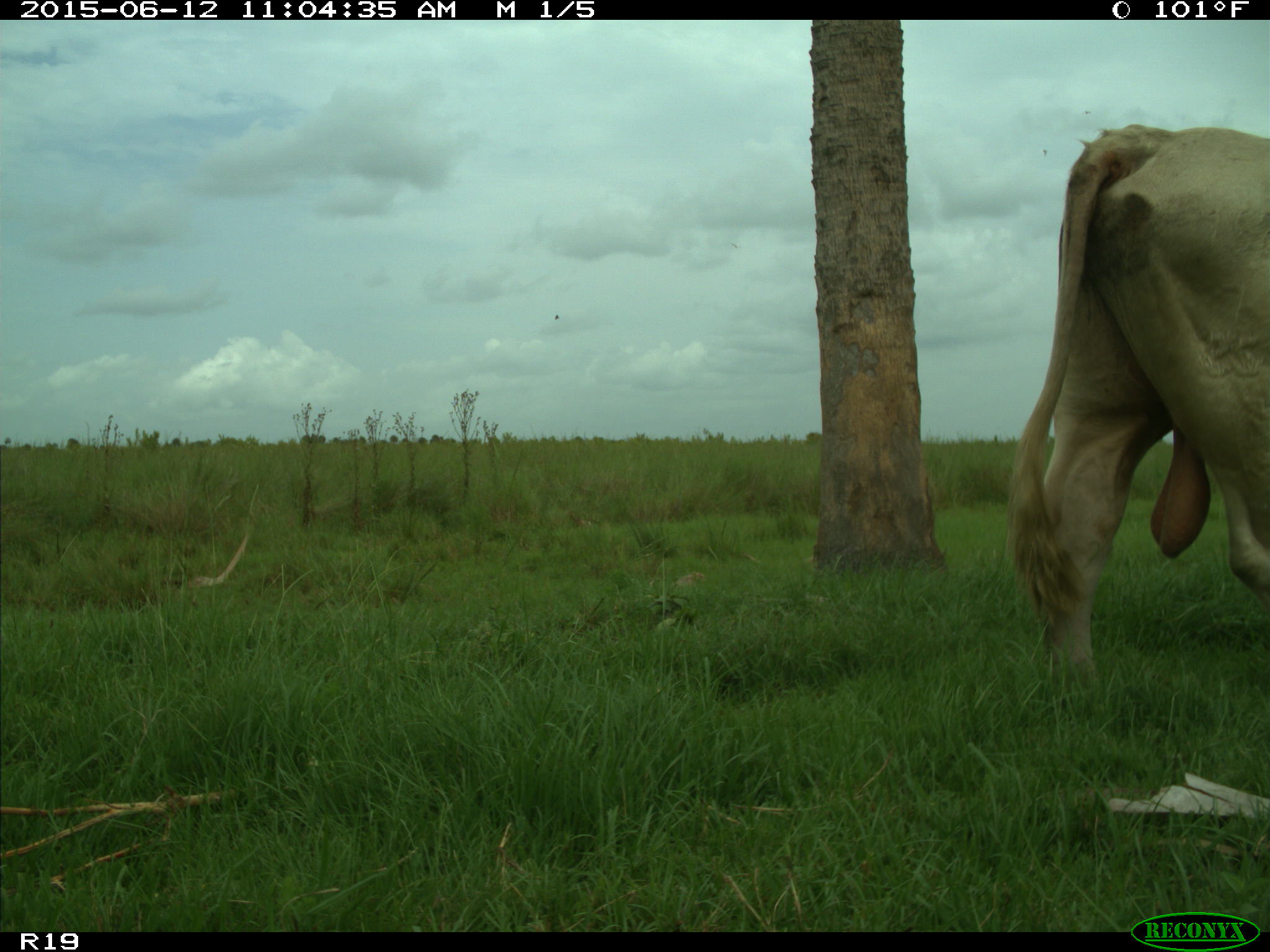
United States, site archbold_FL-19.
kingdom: Animalia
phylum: Chordata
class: Mammalia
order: Artiodactyla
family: Bovidae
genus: Bos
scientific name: Bos taurus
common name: domestic cow